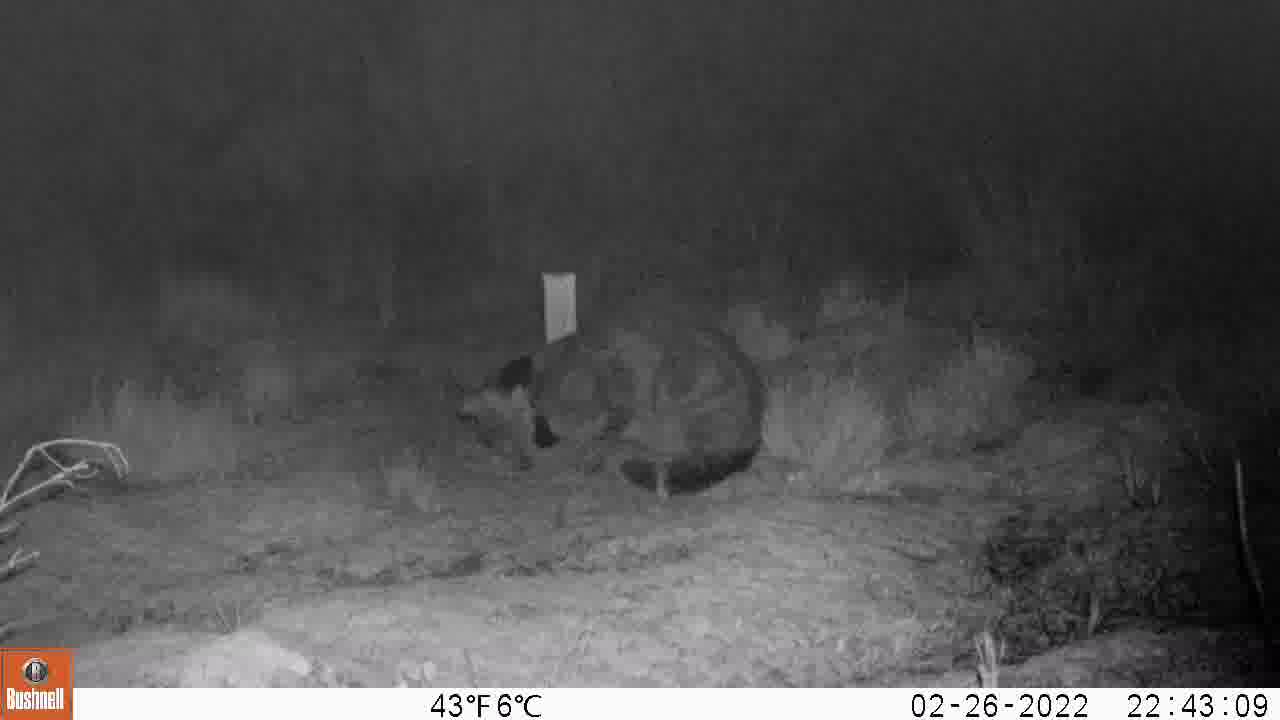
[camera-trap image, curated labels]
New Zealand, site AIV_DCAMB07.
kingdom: Animalia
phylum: Chordata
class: Mammalia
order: Carnivora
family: Felidae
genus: Felis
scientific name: Felis catus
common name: domestic cat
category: cat